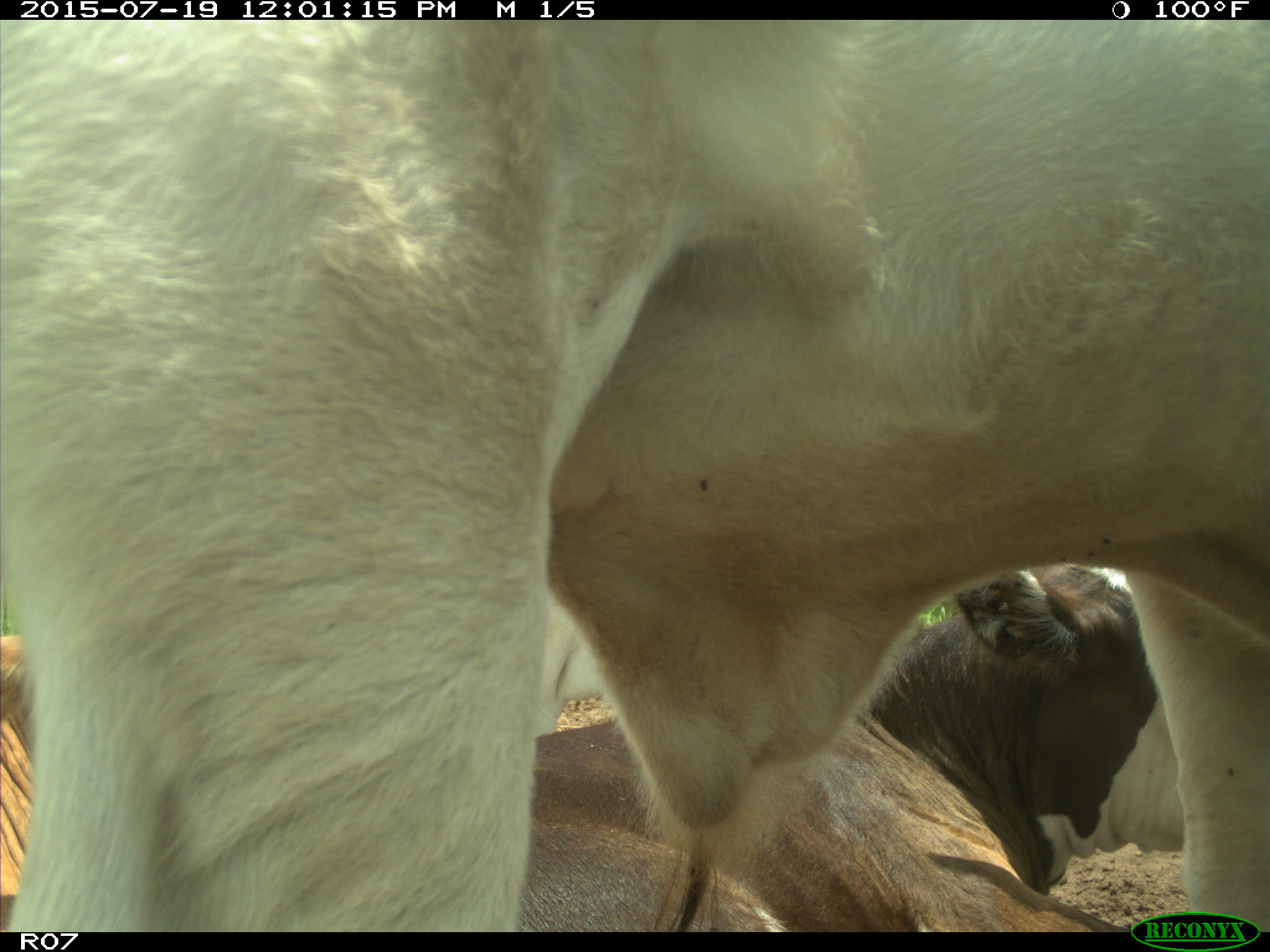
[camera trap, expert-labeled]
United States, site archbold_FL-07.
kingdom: Animalia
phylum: Chordata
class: Mammalia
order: Artiodactyla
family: Bovidae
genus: Bos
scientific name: Bos taurus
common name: domestic cow